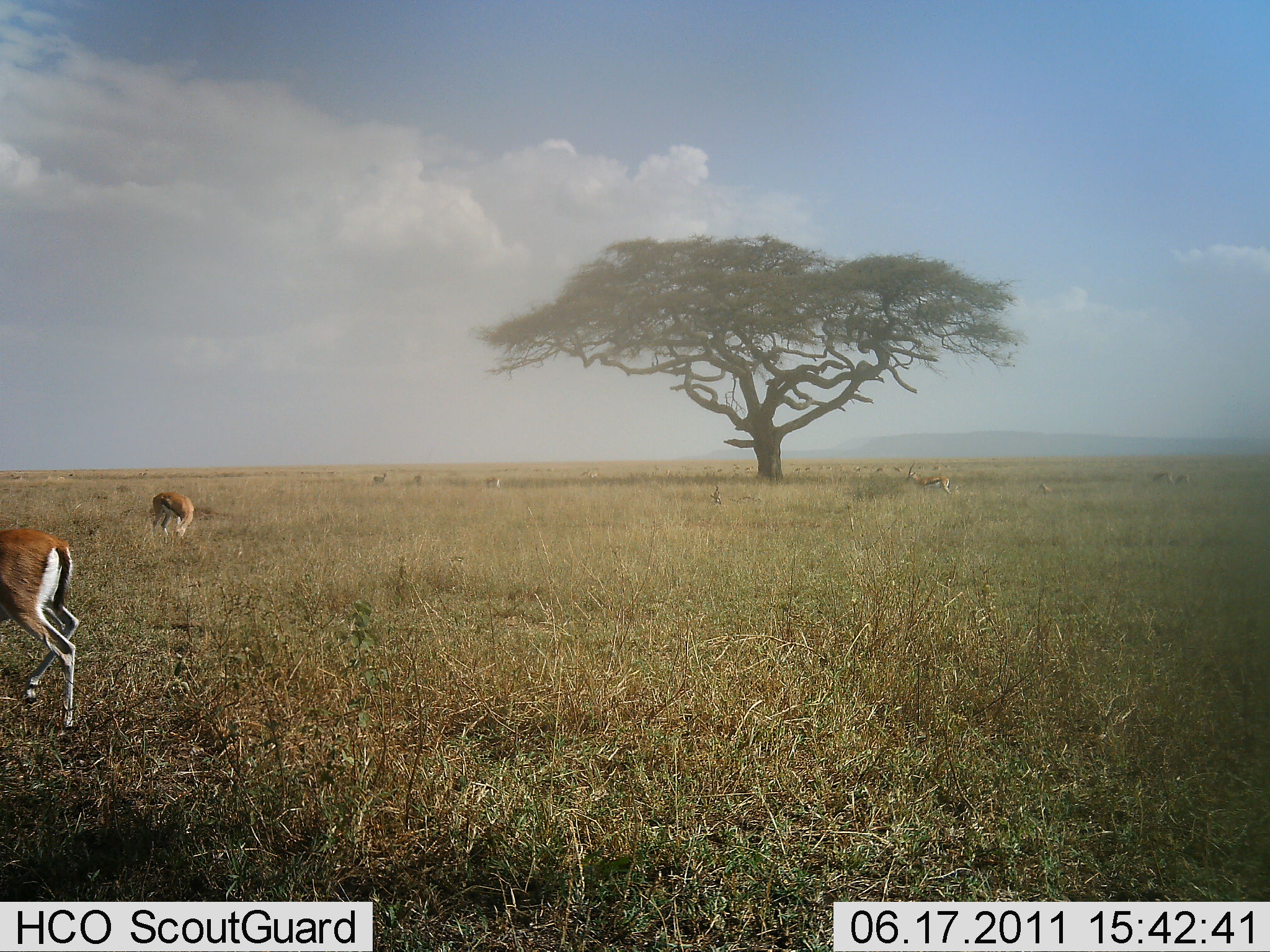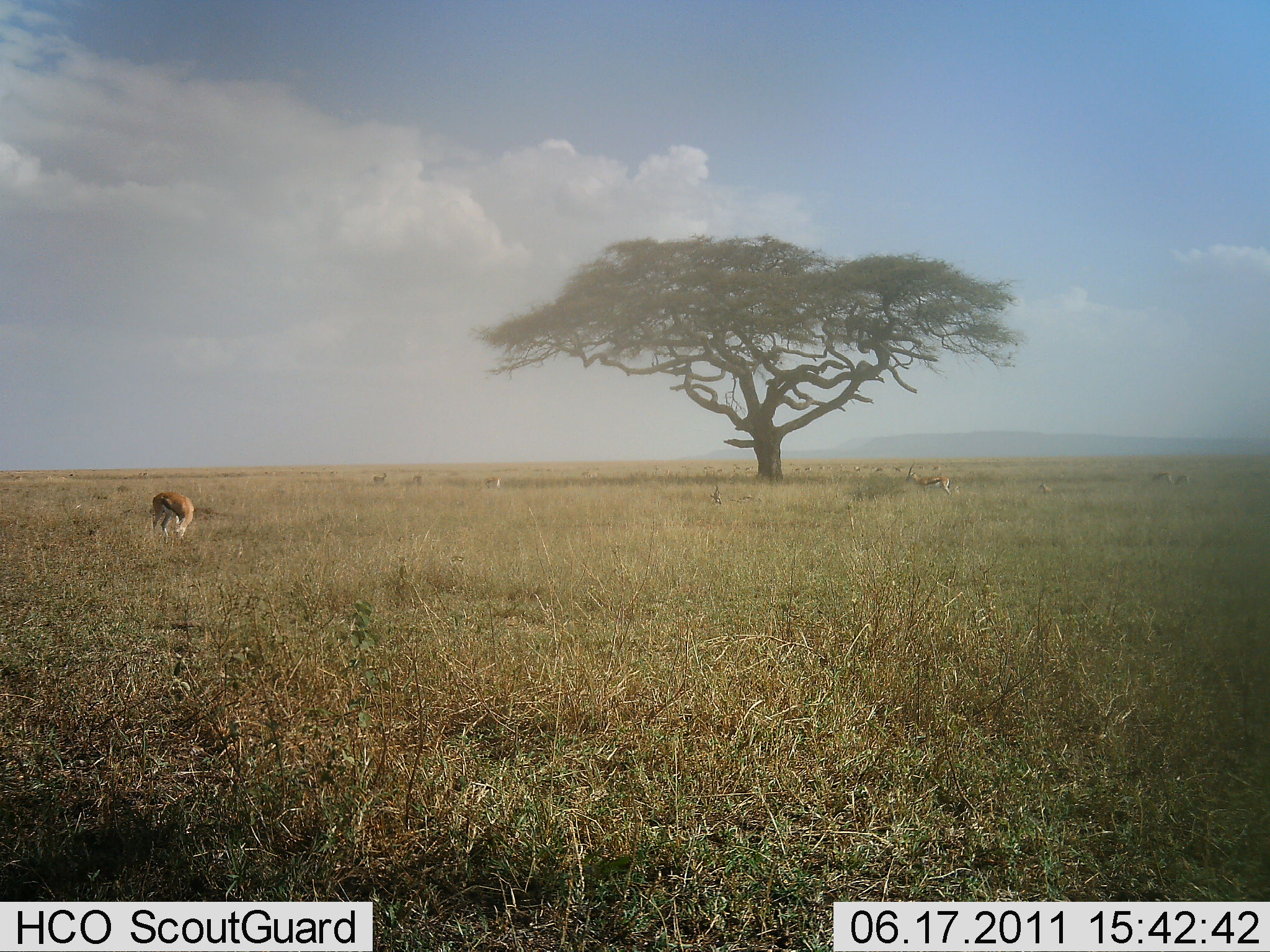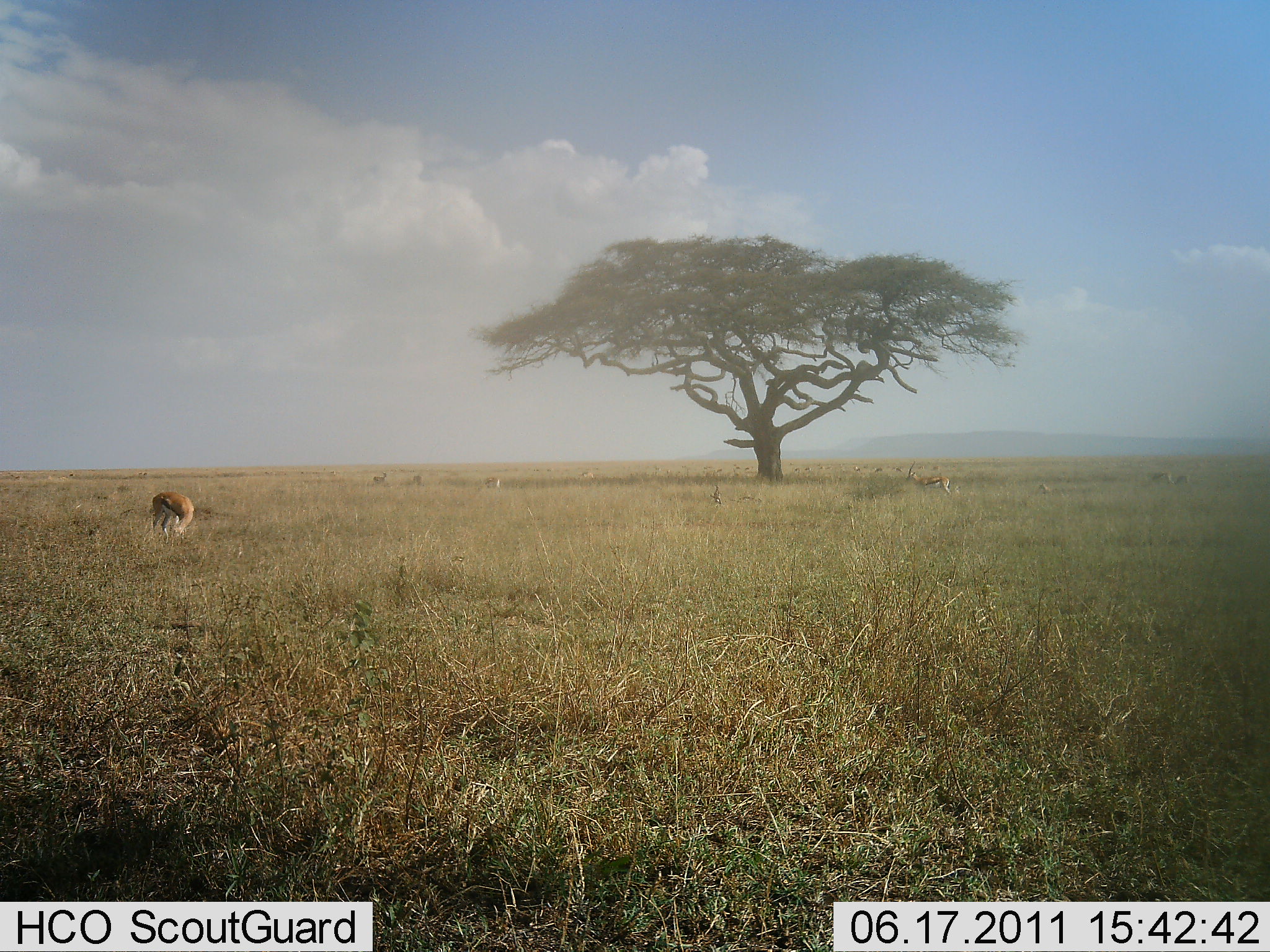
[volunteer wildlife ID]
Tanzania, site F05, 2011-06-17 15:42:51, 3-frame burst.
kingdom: Animalia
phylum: Chordata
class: Mammalia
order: Artiodactyla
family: Bovidae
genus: Eudorcas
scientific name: Eudorcas thomsonii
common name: thomson's gazelle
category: gazellethomsons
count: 2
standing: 50%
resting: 0%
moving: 83%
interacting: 0%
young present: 0%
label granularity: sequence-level